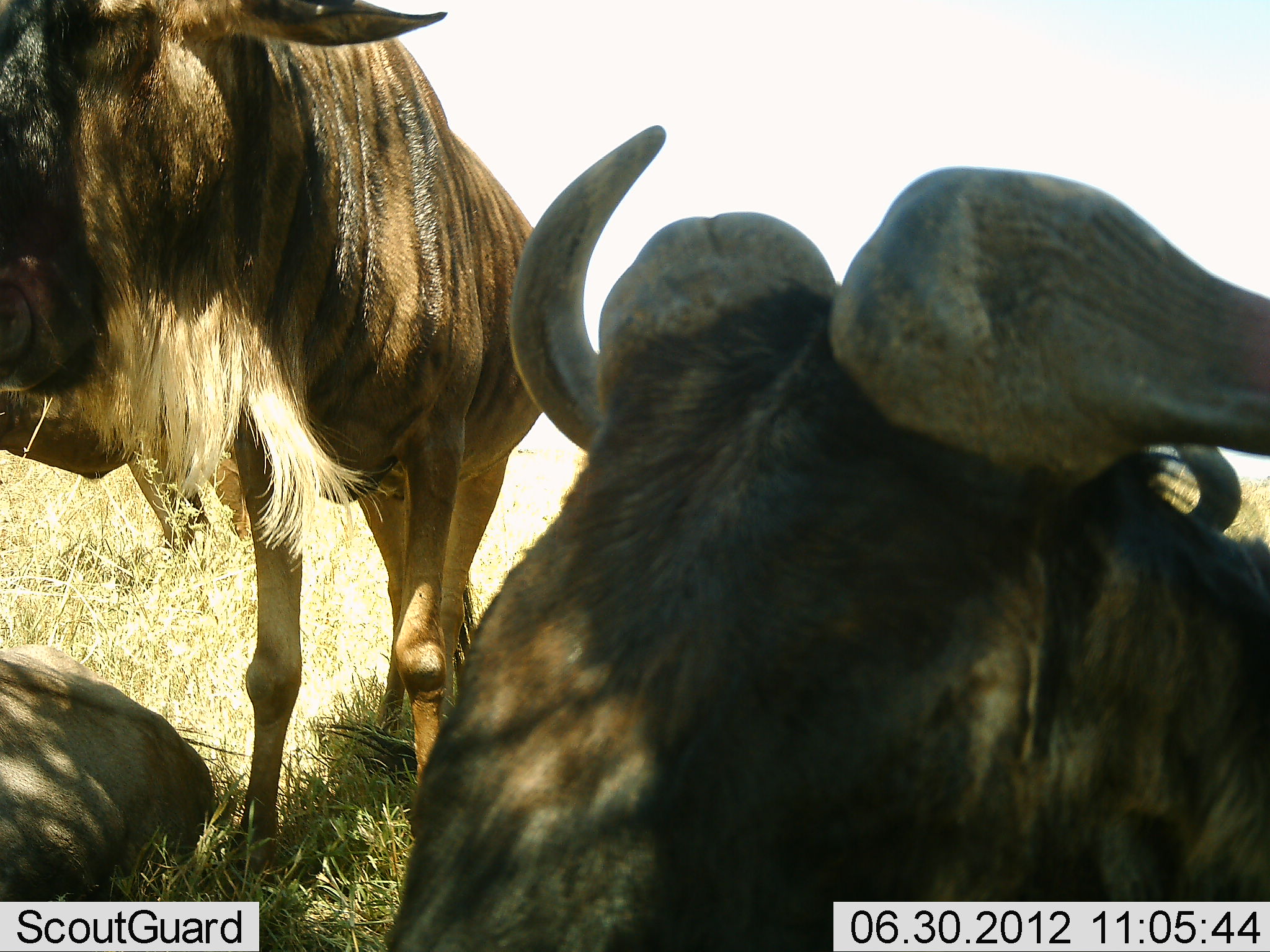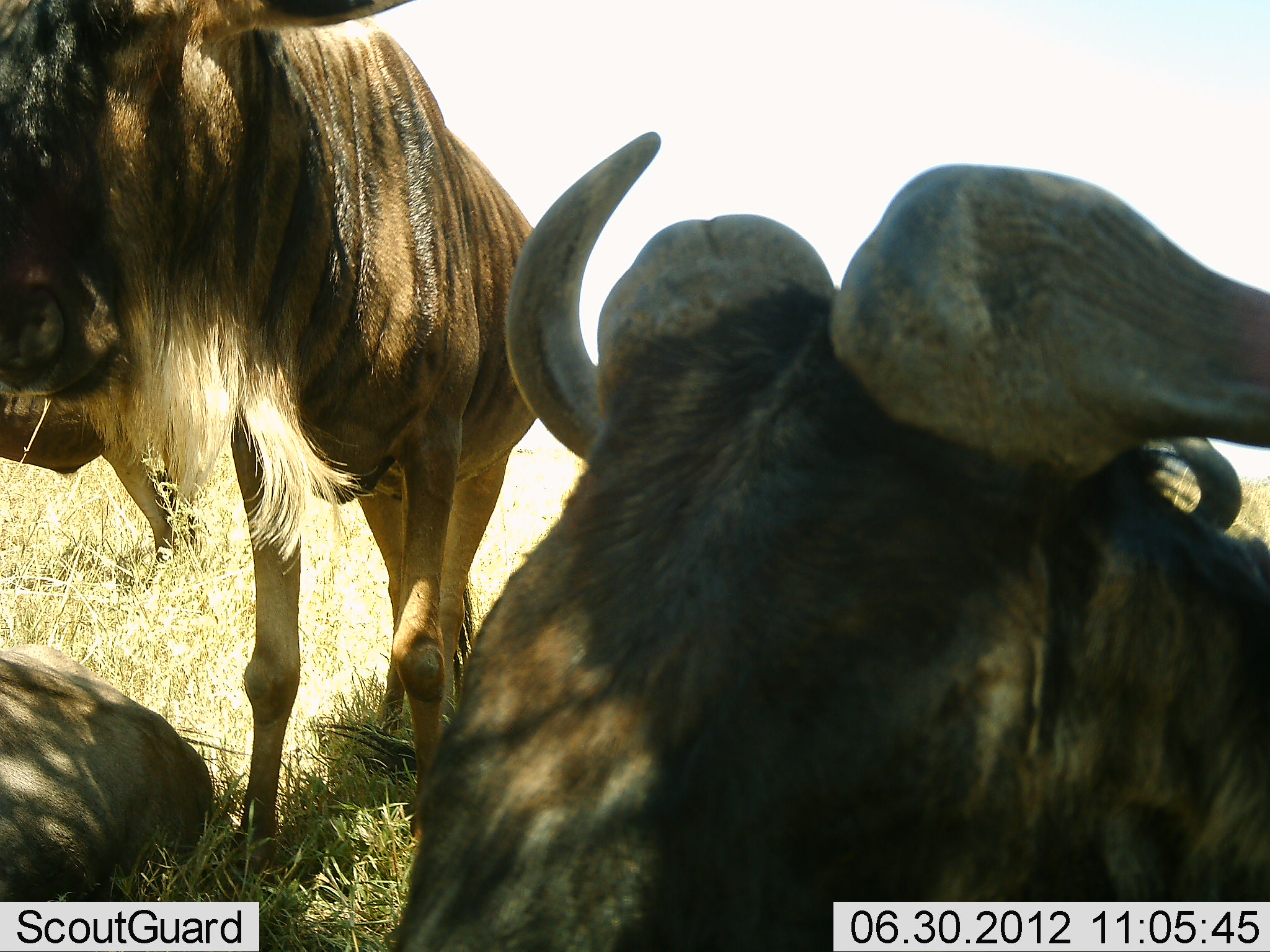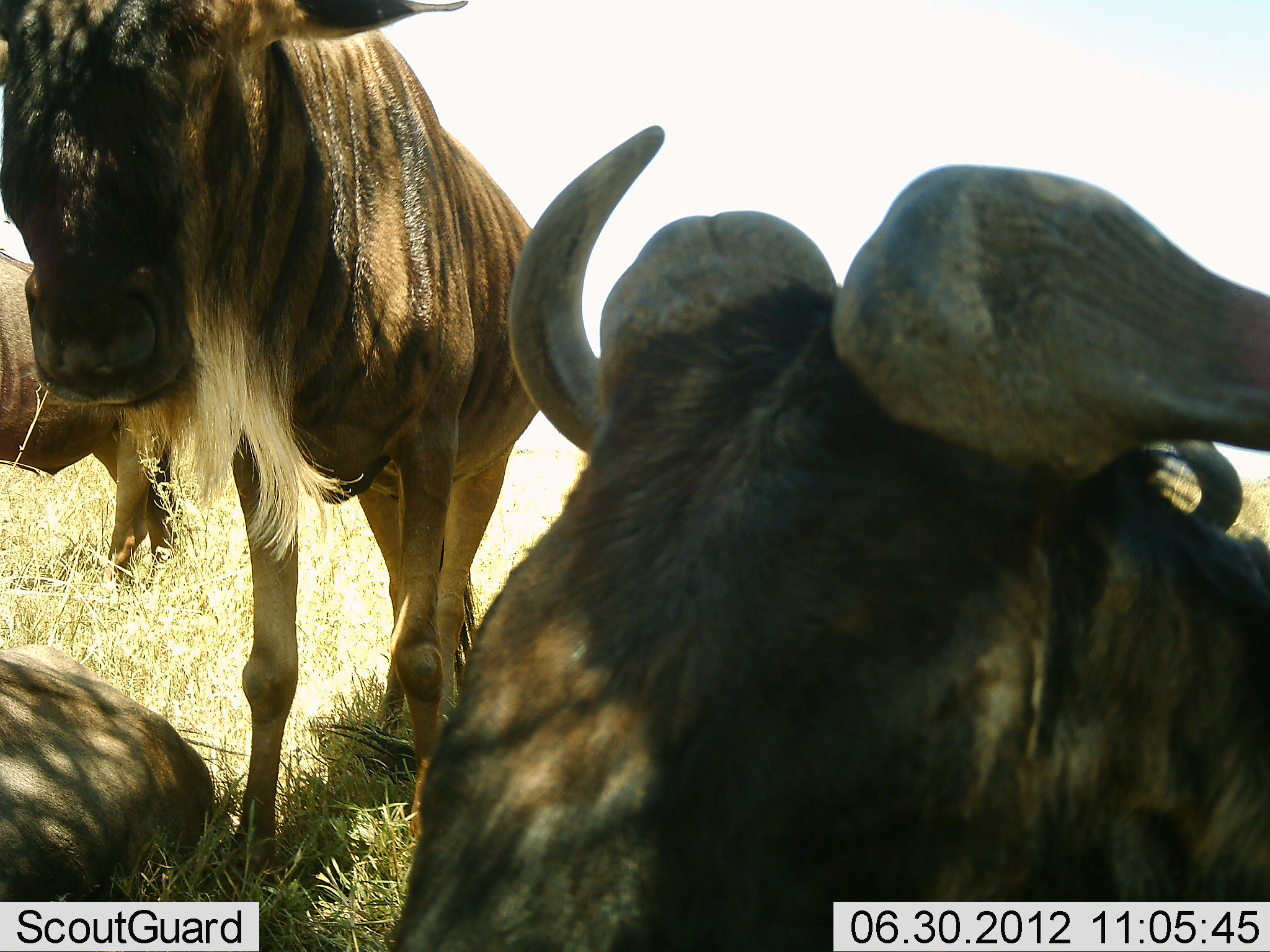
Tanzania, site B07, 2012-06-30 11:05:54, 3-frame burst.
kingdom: Animalia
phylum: Chordata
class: Mammalia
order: Artiodactyla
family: Bovidae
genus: Connochaetes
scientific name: Connochaetes taurinus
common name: blue wildebeest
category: wildebeest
Wildebeest (blue wildebeest) (Connochaetes taurinus), count 3. Behavior (volunteer vote fractions): standing 90%, resting 90%, moving 0%, interacting 0%. Young present (vote fraction): 0%. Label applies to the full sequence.